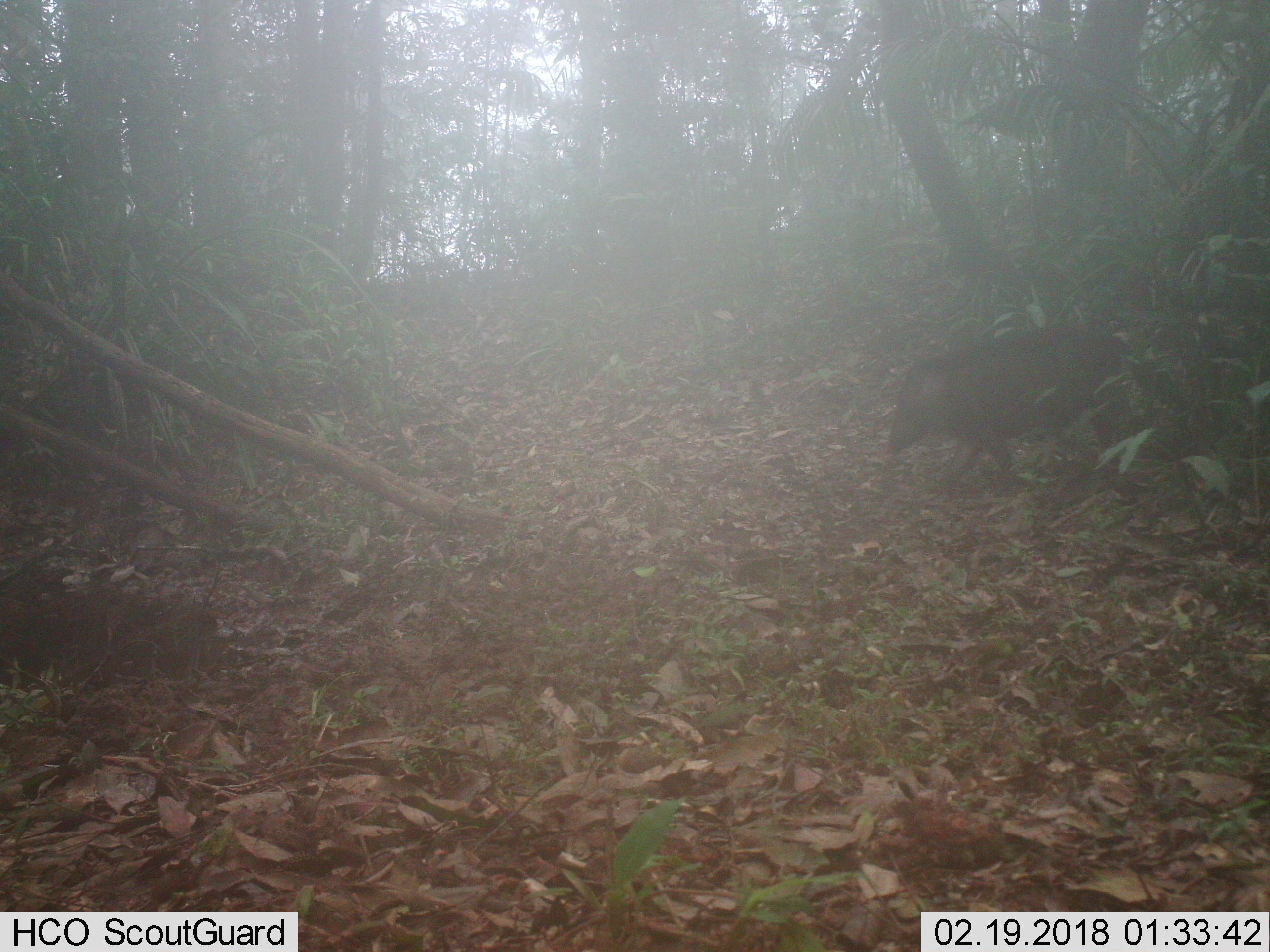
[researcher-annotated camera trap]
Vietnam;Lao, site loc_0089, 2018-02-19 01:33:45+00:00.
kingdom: Animalia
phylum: Chordata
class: Mammalia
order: Artiodactyla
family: Suidae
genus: Sus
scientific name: Sus scrofa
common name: eurasian wild pig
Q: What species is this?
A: Eurasian wild pig (Sus scrofa).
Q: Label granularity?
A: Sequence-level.